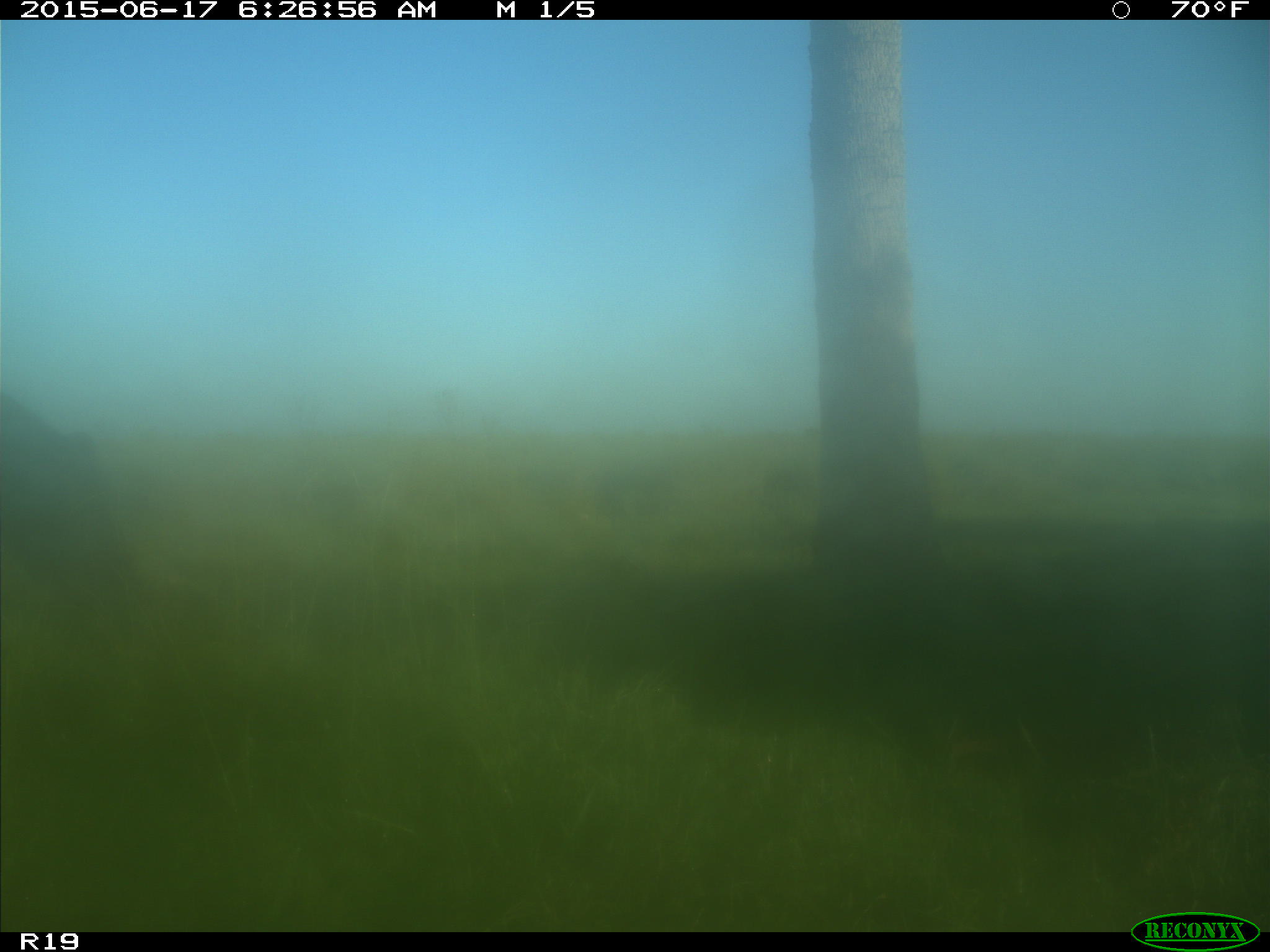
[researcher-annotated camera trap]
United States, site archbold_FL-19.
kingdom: Animalia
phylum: Chordata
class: Mammalia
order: Artiodactyla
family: Bovidae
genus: Bos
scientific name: Bos taurus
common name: domestic cow